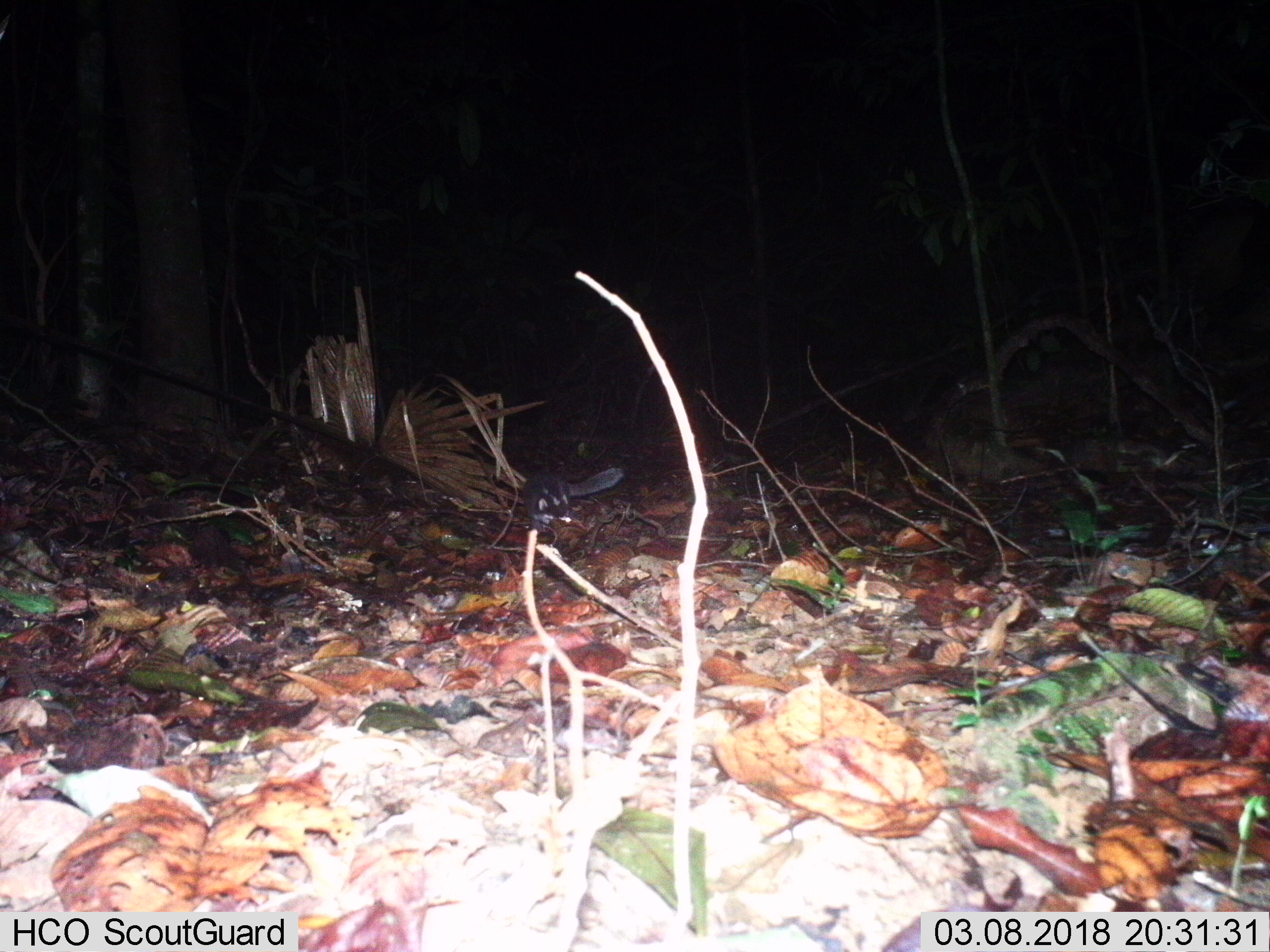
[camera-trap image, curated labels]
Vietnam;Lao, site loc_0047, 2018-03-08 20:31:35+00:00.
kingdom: Animalia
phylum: Chordata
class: Mammalia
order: Carnivora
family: Mustelidae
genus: Melogale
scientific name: Melogale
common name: ferret badger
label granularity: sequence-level